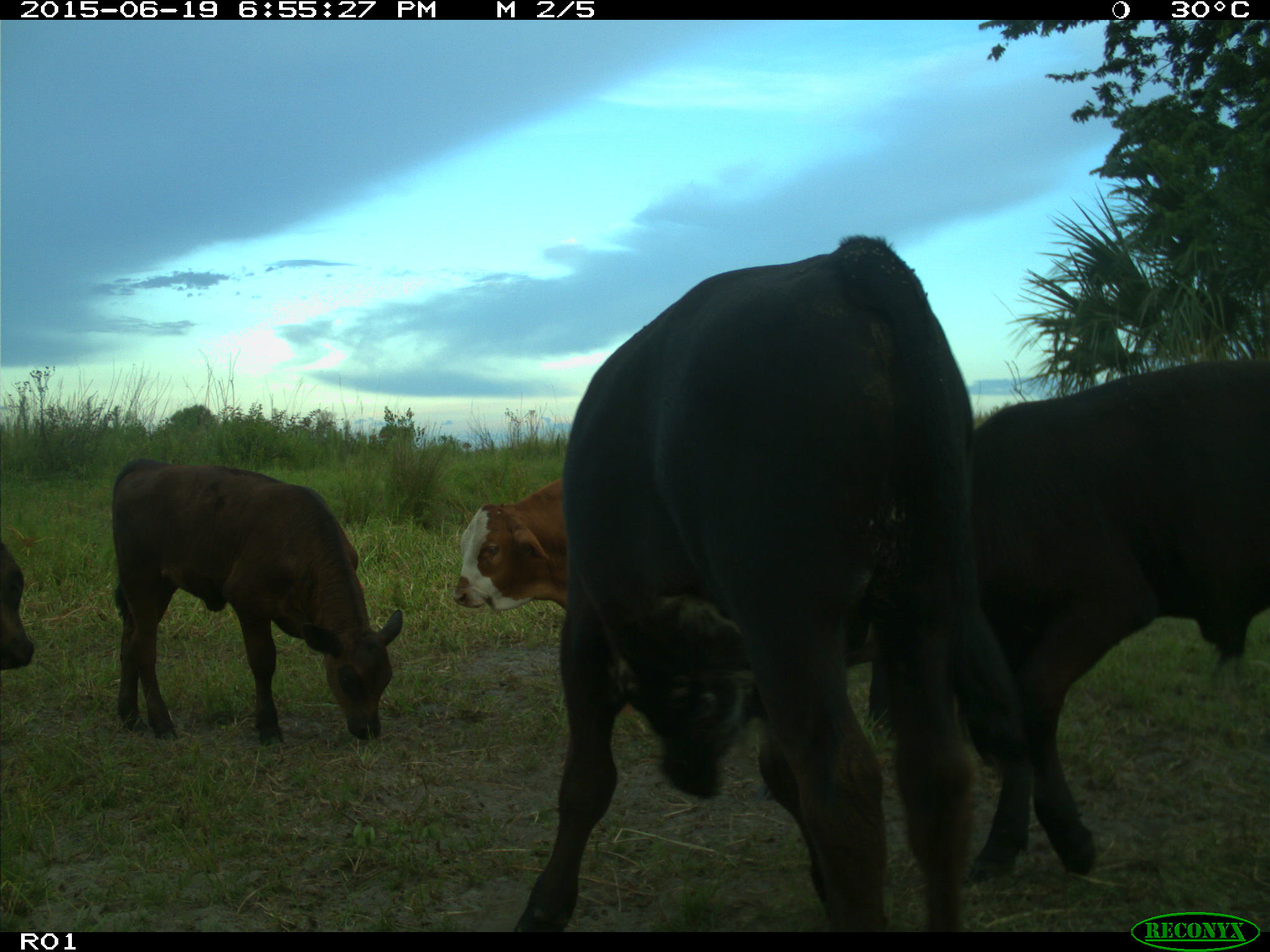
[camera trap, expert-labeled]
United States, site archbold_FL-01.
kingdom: Animalia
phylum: Chordata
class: Mammalia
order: Artiodactyla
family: Bovidae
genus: Bos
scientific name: Bos taurus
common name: domestic cow